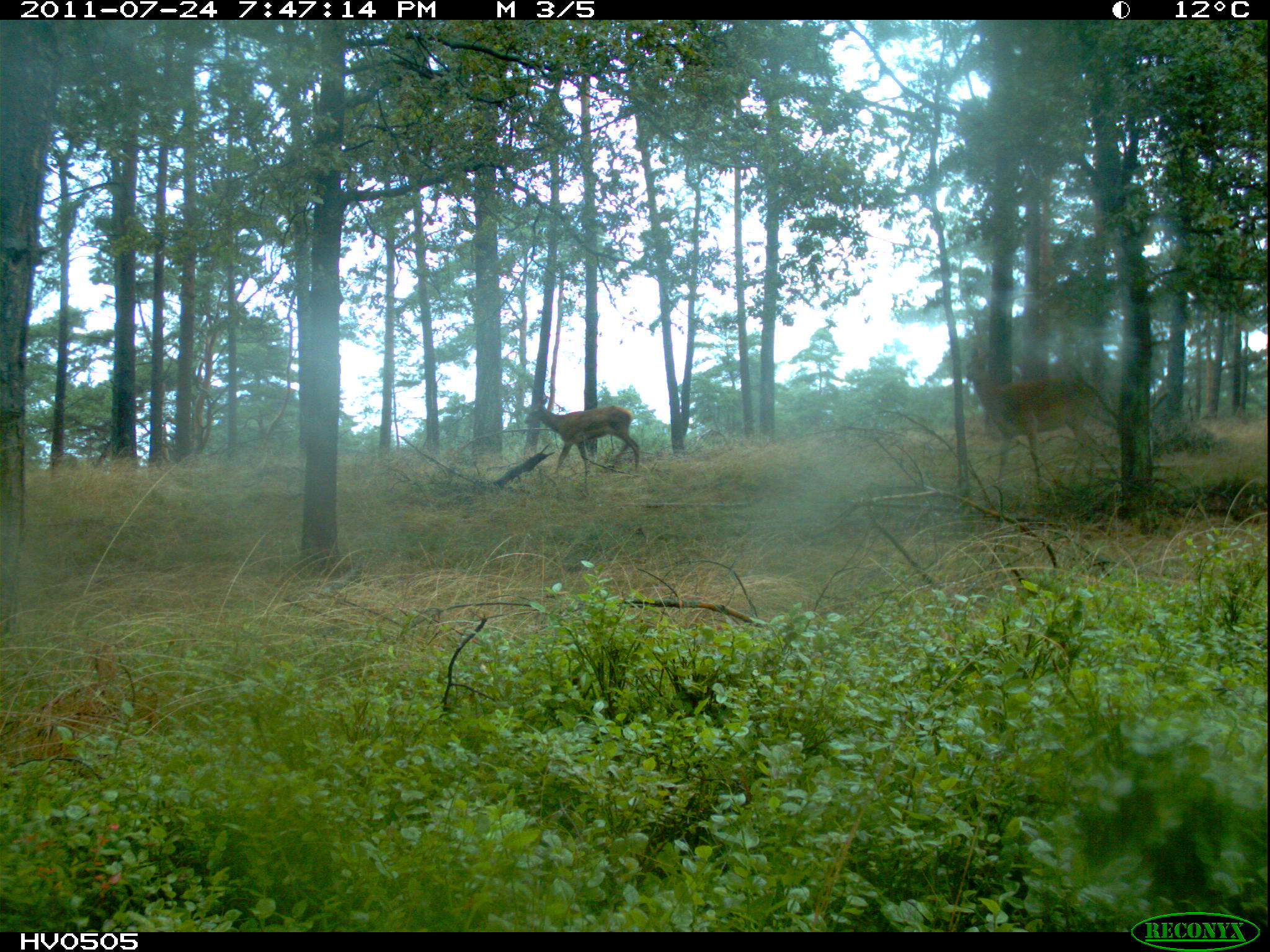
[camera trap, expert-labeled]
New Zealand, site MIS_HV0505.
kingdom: Animalia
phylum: Chordata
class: Mammalia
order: Artiodactyla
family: Cervidae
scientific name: Cervidae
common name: deer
Deer (Cervidae).